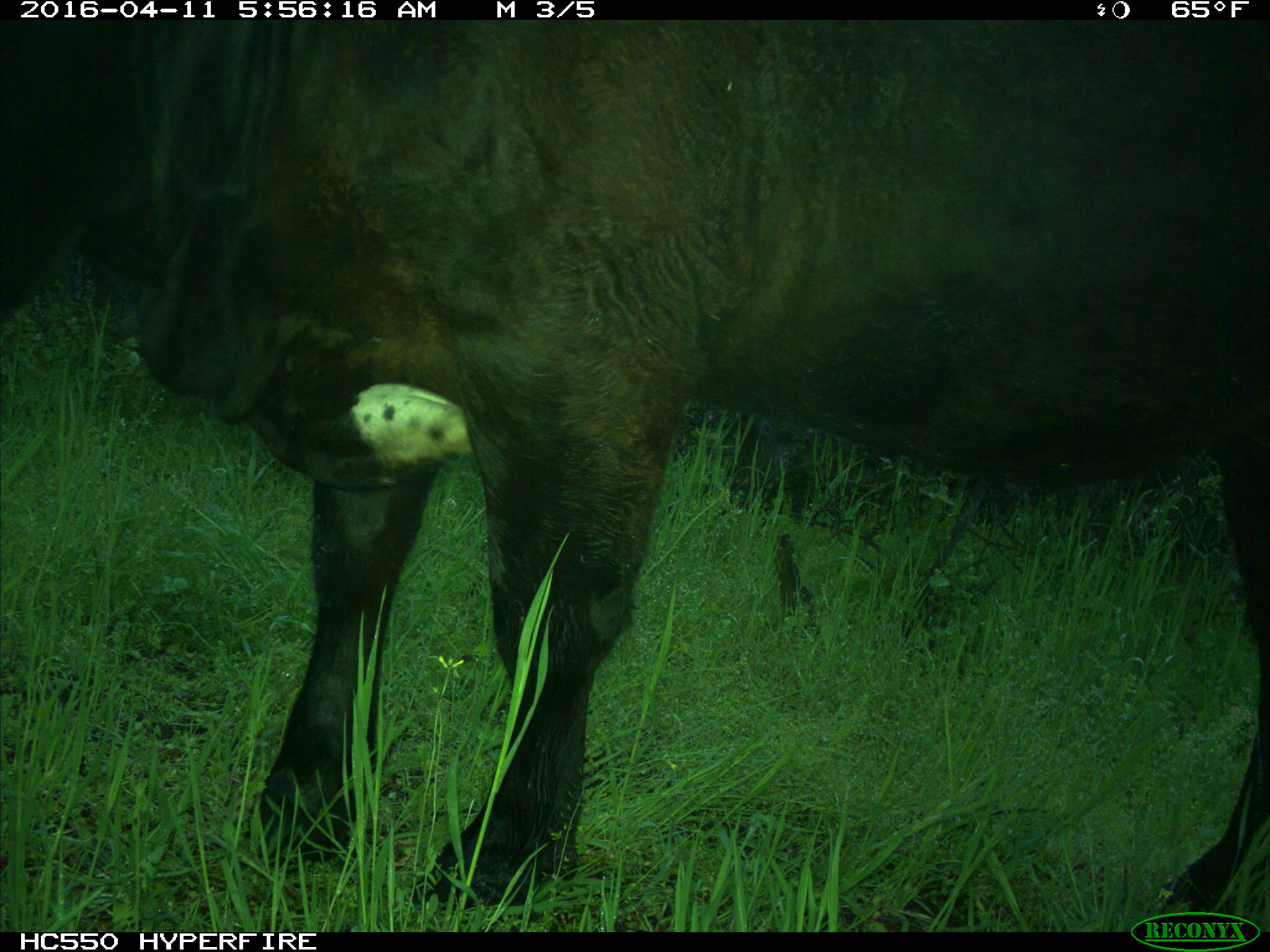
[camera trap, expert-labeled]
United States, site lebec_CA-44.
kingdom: Animalia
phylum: Chordata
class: Mammalia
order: Artiodactyla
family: Bovidae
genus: Bos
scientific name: Bos taurus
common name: domestic cow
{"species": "Bos taurus (domestic cow)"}